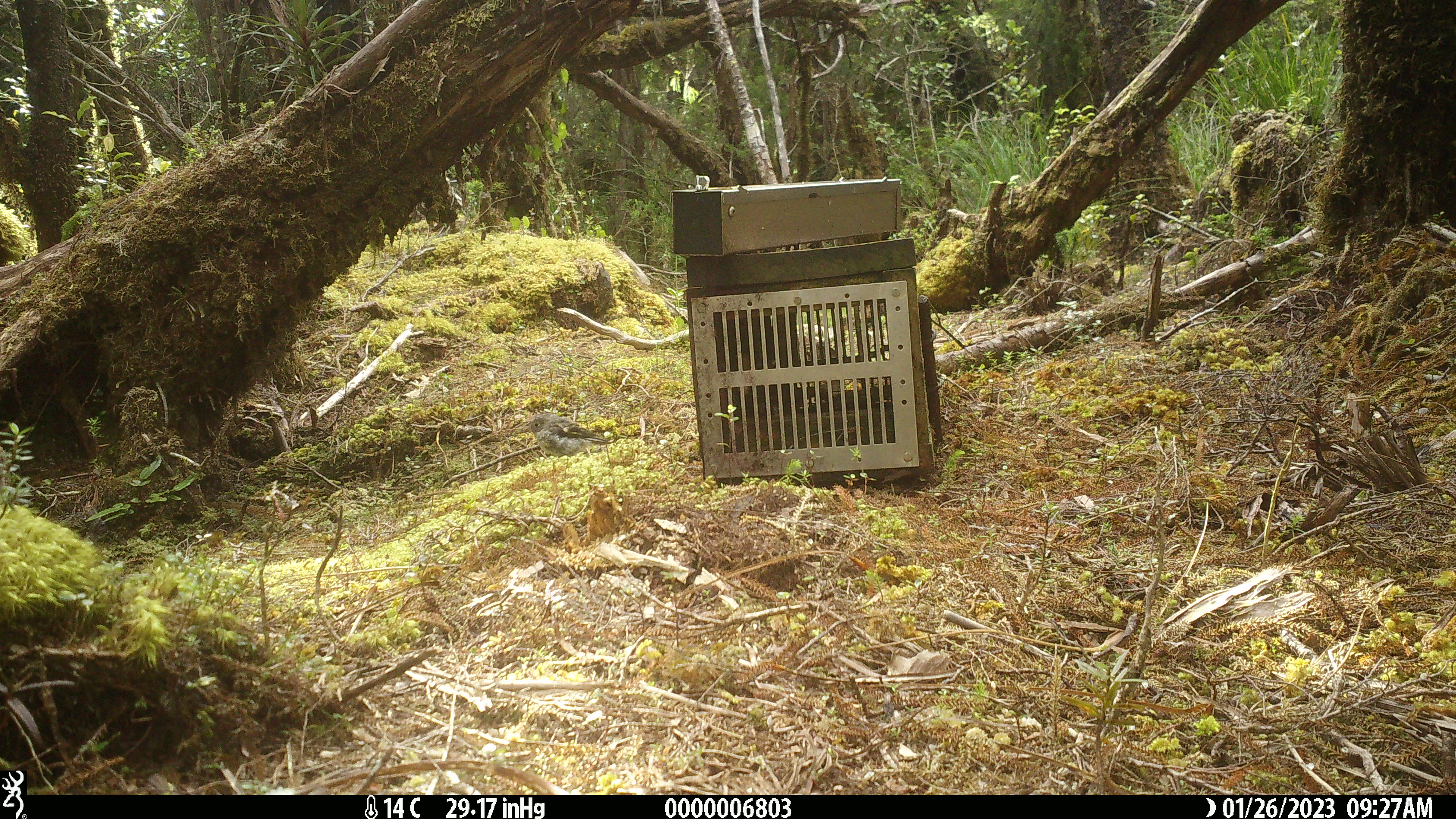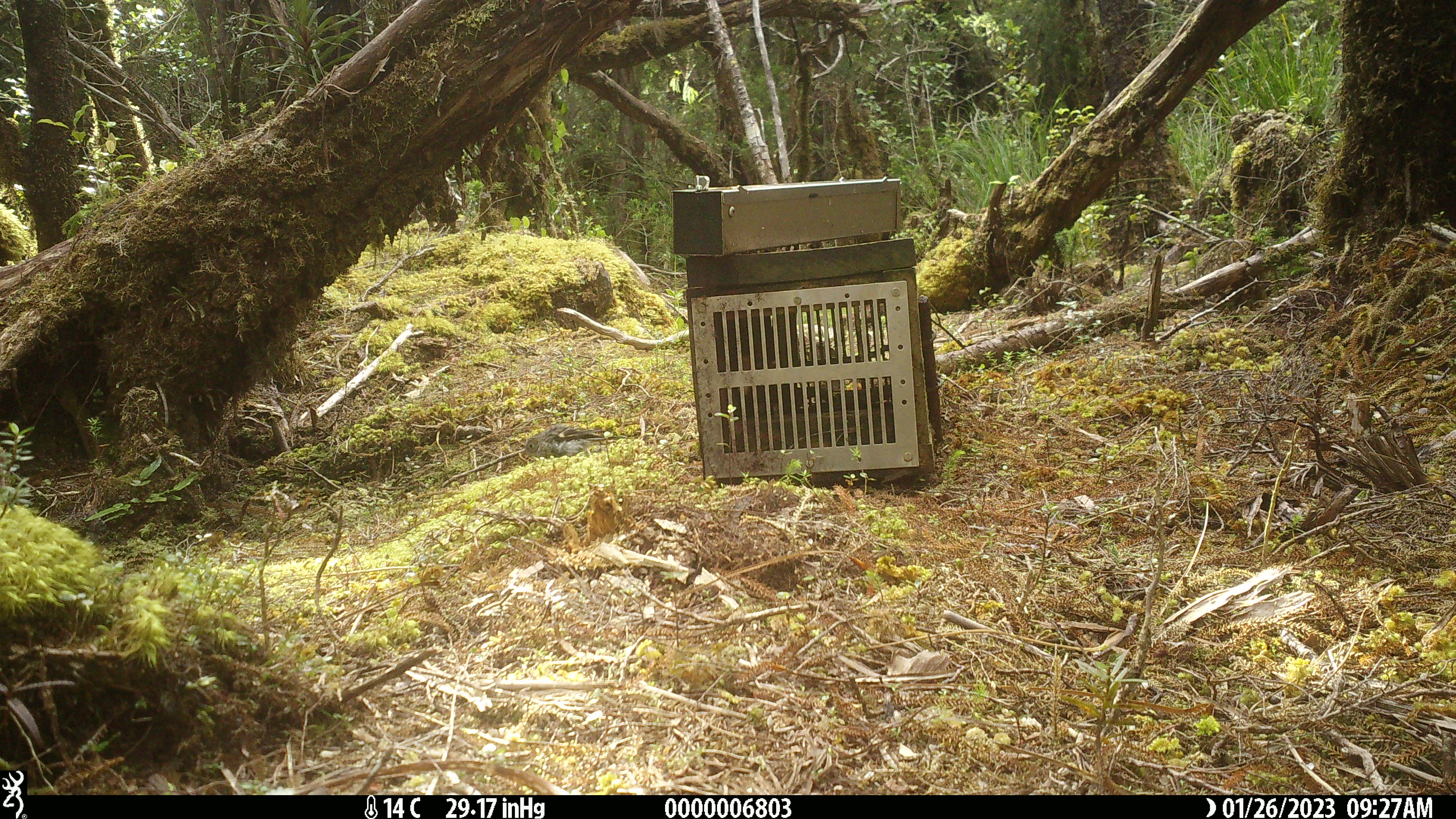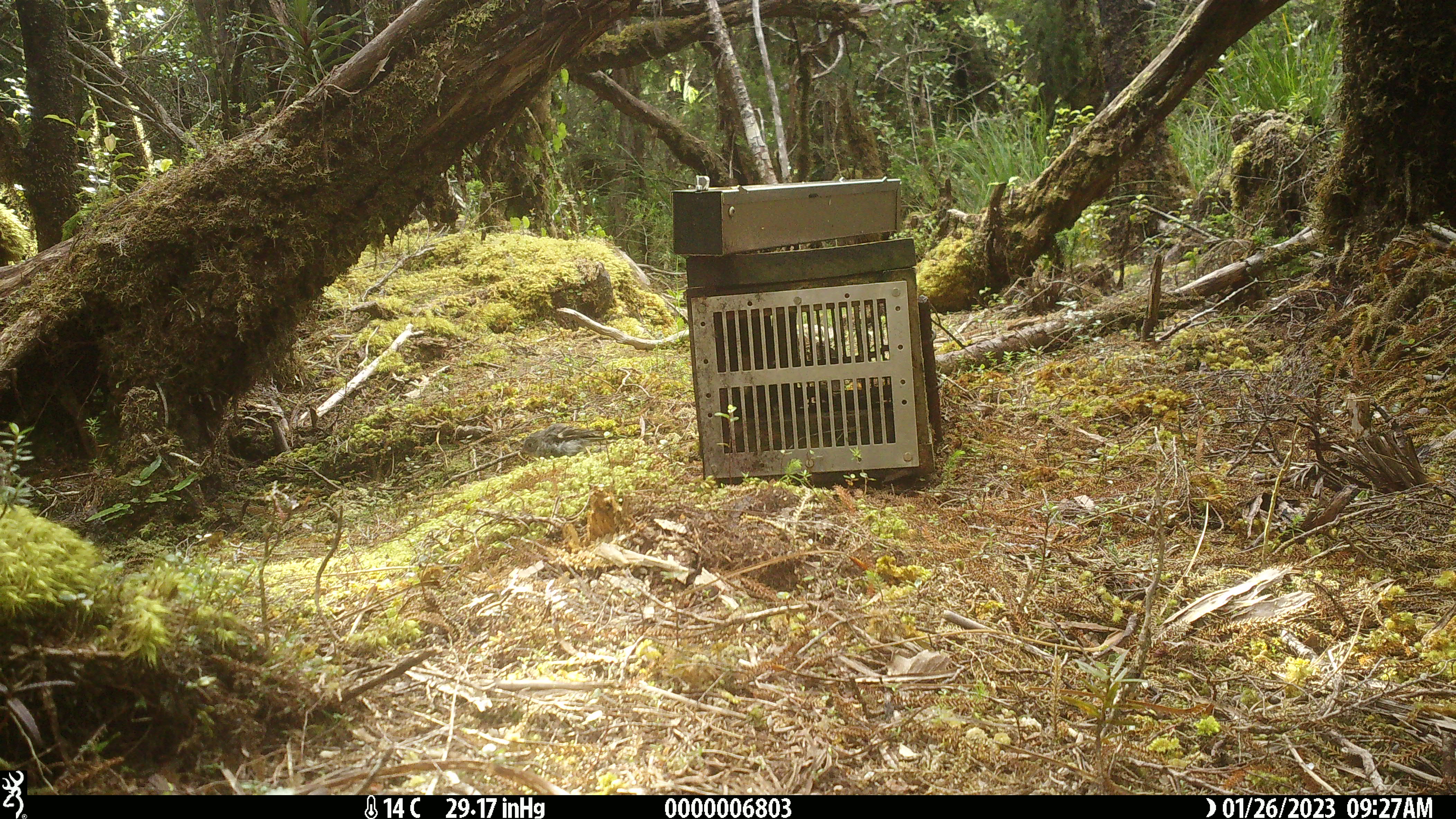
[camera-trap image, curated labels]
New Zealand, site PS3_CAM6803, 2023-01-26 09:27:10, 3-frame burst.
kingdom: Animalia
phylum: Chordata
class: Aves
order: Passeriformes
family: Petroicidae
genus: Petroica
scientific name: Petroica macrocephala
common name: tomtit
Tomtit (Petroica macrocephala).